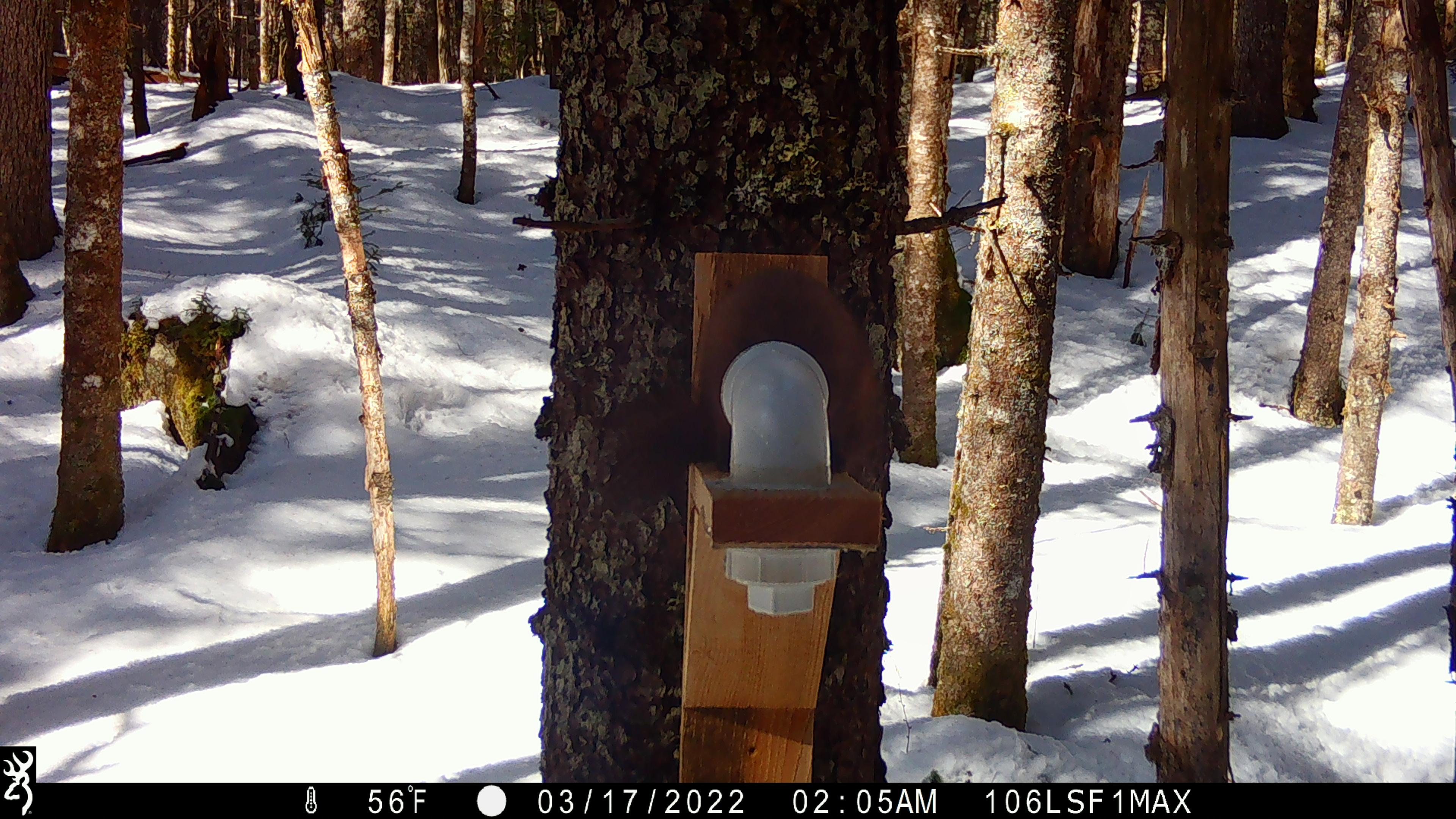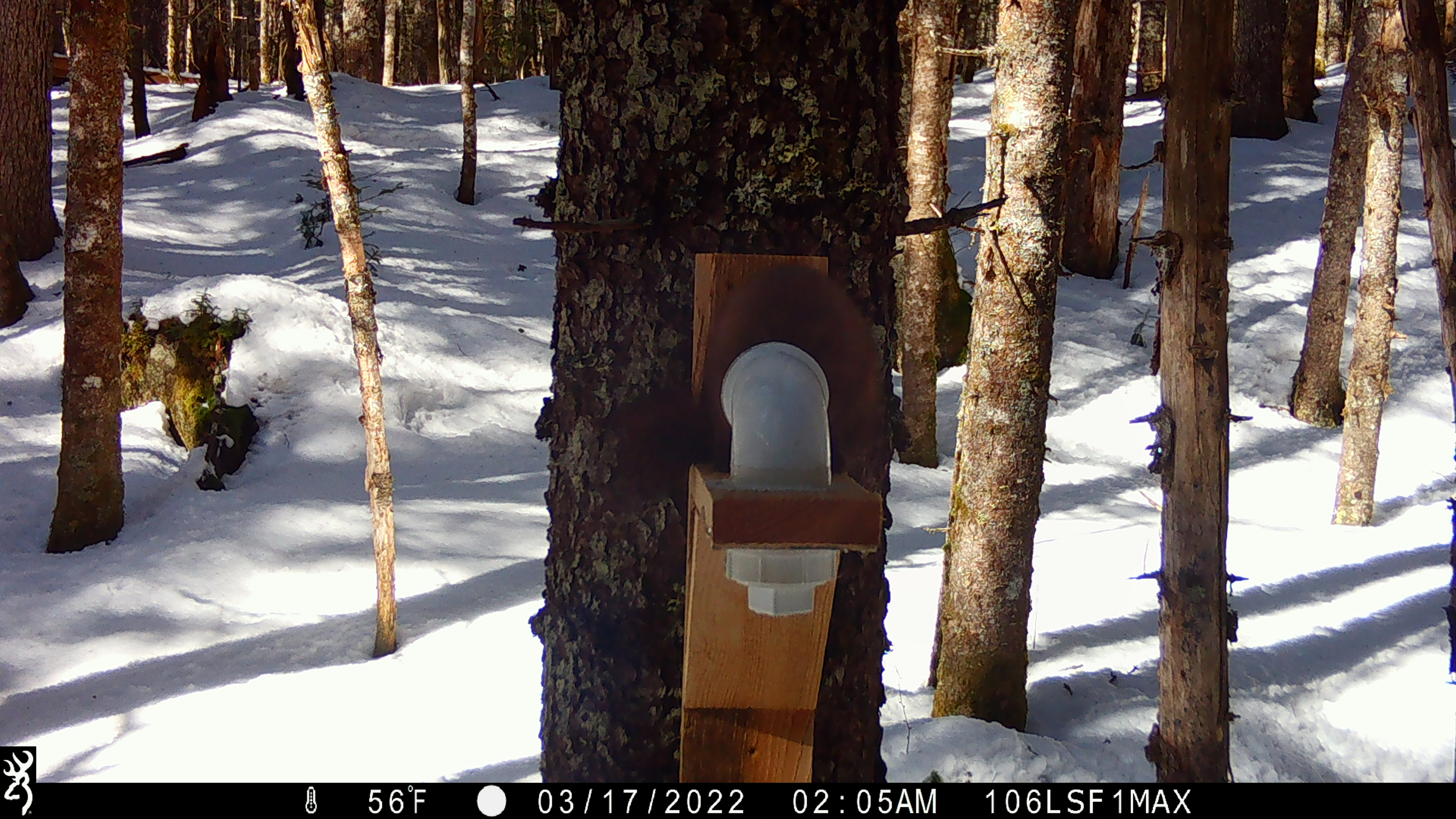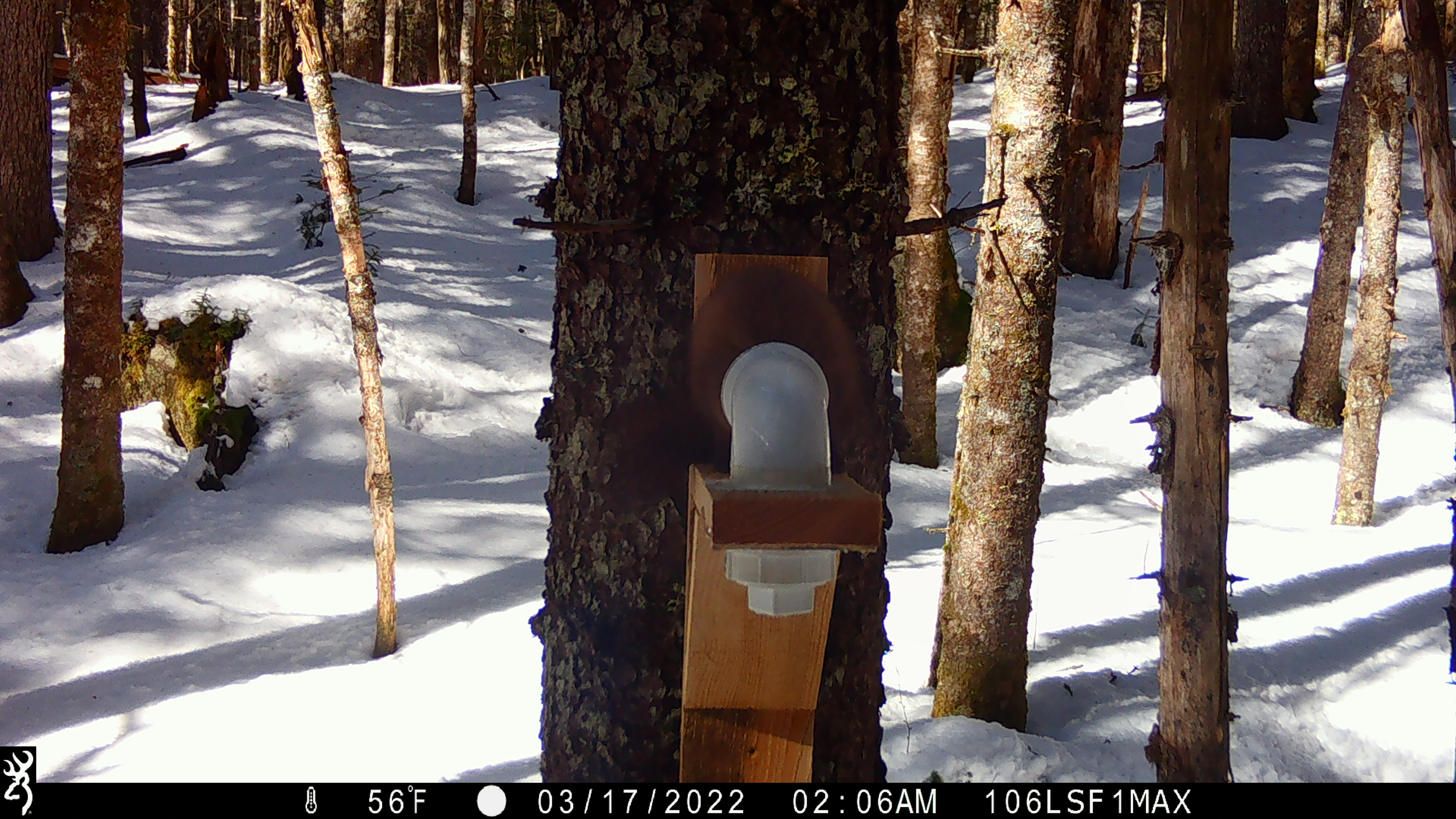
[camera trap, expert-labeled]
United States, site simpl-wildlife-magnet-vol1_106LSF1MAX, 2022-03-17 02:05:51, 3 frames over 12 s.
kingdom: Animalia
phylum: Chordata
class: Mammalia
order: Carnivora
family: Mustelidae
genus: Martes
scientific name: Martes americana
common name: american marten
American marten (Martes americana).